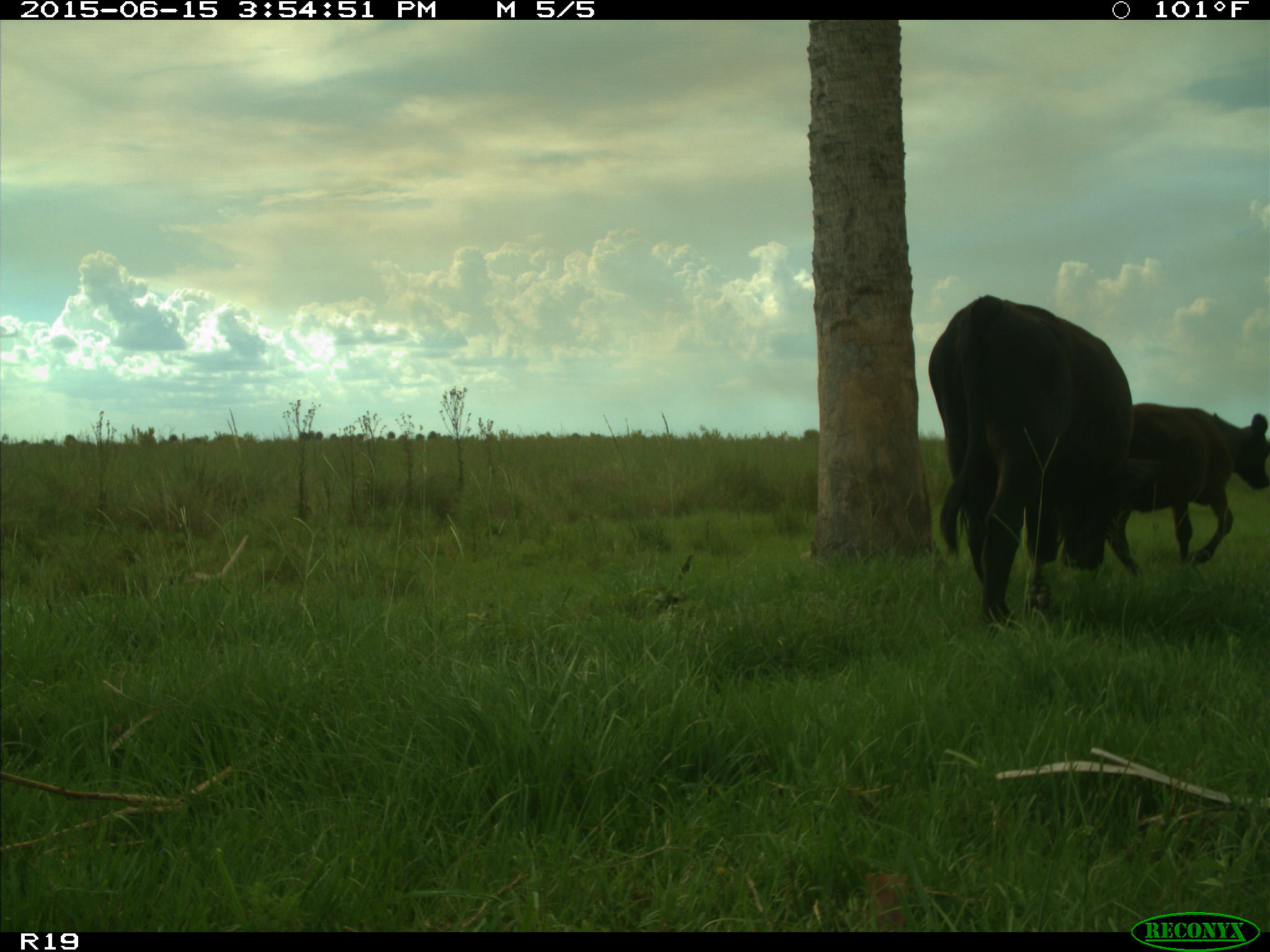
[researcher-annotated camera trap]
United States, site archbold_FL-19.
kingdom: Animalia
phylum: Chordata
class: Mammalia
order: Artiodactyla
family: Bovidae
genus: Bos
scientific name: Bos taurus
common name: domestic cow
Bos taurus (domestic cow).